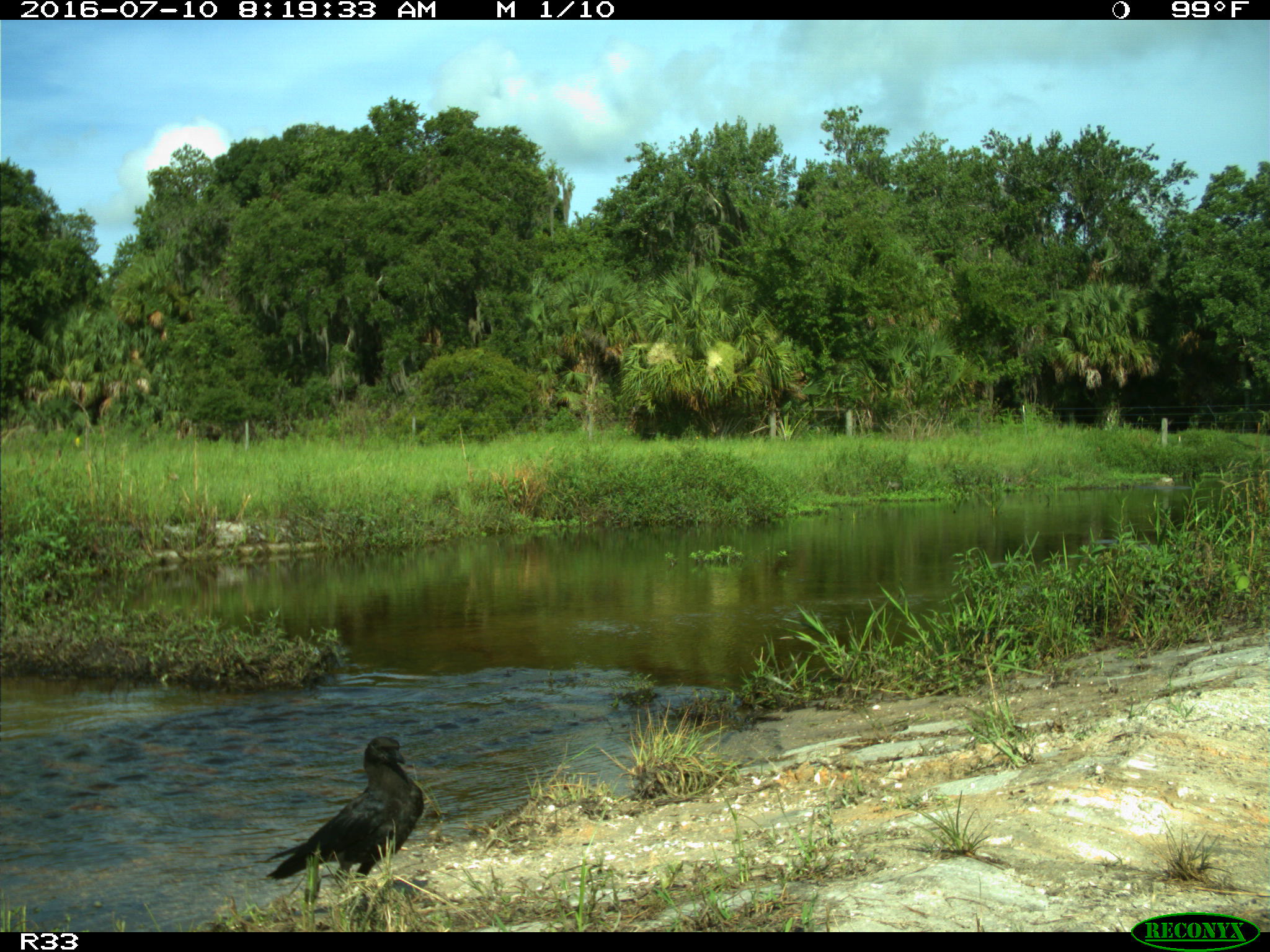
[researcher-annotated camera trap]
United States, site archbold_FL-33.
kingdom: Animalia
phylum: Chordata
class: Aves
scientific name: Aves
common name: birds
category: unidentified bird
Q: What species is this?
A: Unidentified bird (birds) (Aves).